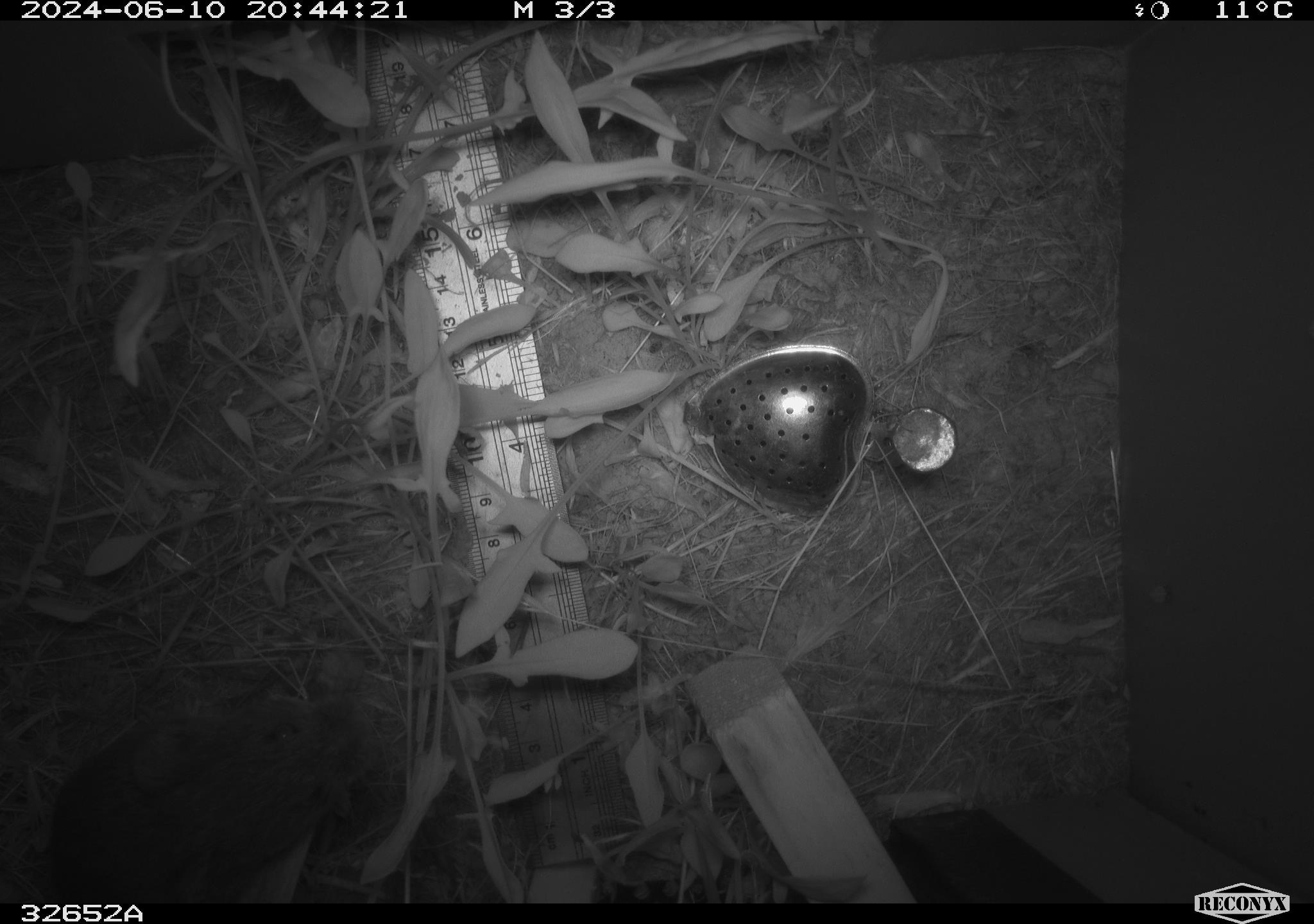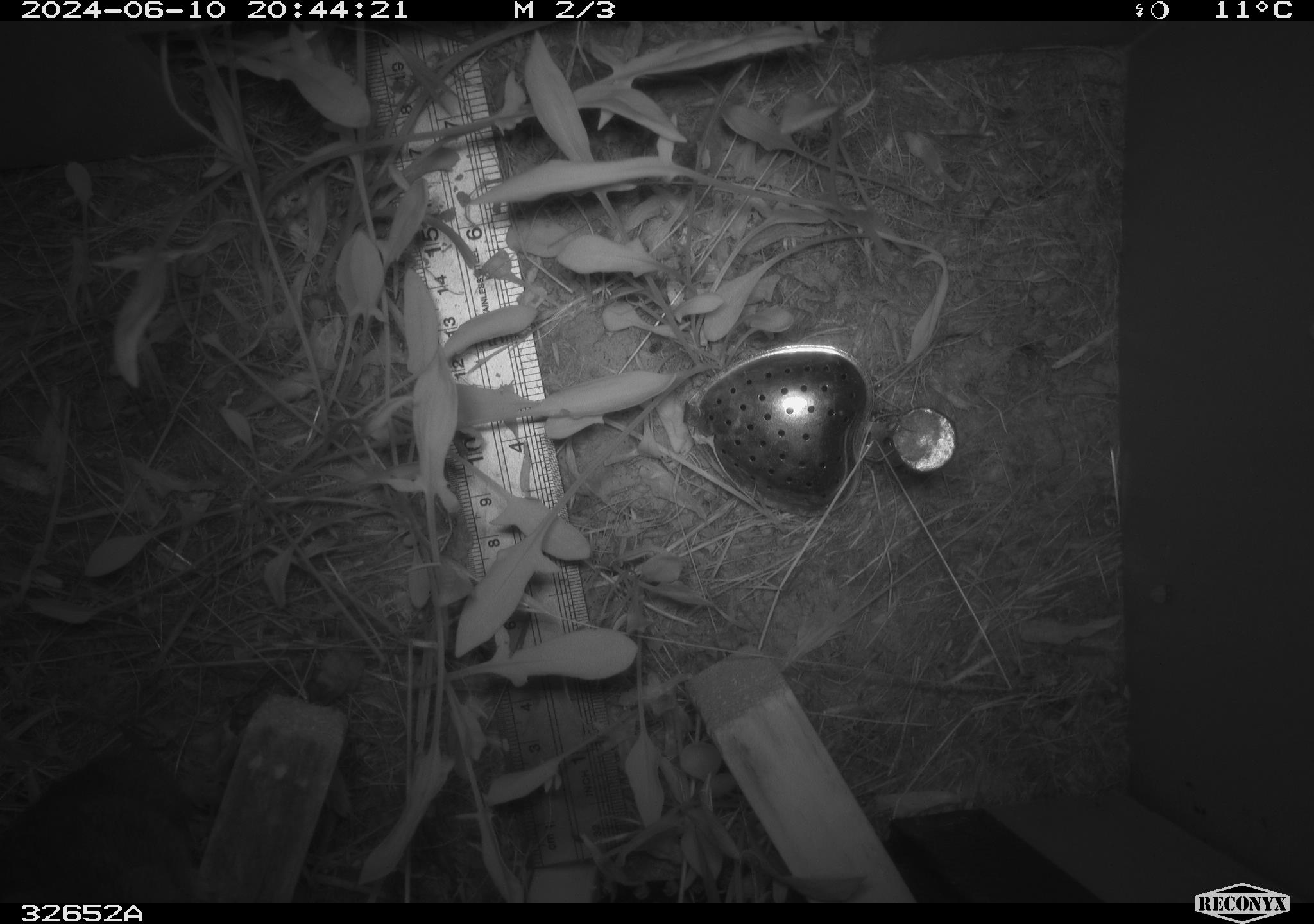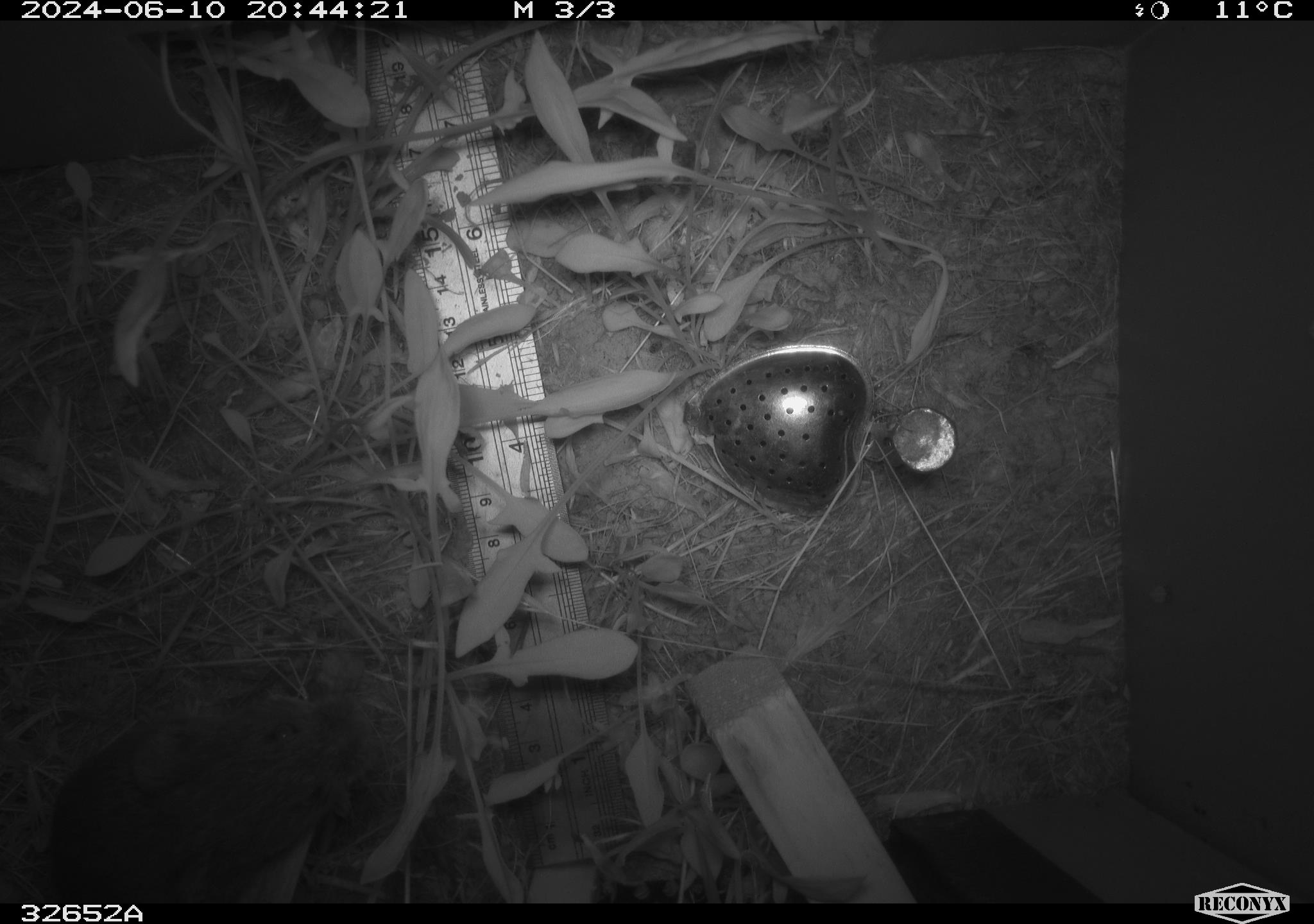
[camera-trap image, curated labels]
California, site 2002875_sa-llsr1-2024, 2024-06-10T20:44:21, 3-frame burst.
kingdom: Animalia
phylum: Chordata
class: Mammalia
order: Rodentia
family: Cricetidae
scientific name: Arvicolinae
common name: voles, lemmings, and muskrats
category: arvicolinae subfamily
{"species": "arvicolinae subfamily (voles, lemmings, and muskrats) (Arvicolinae)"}